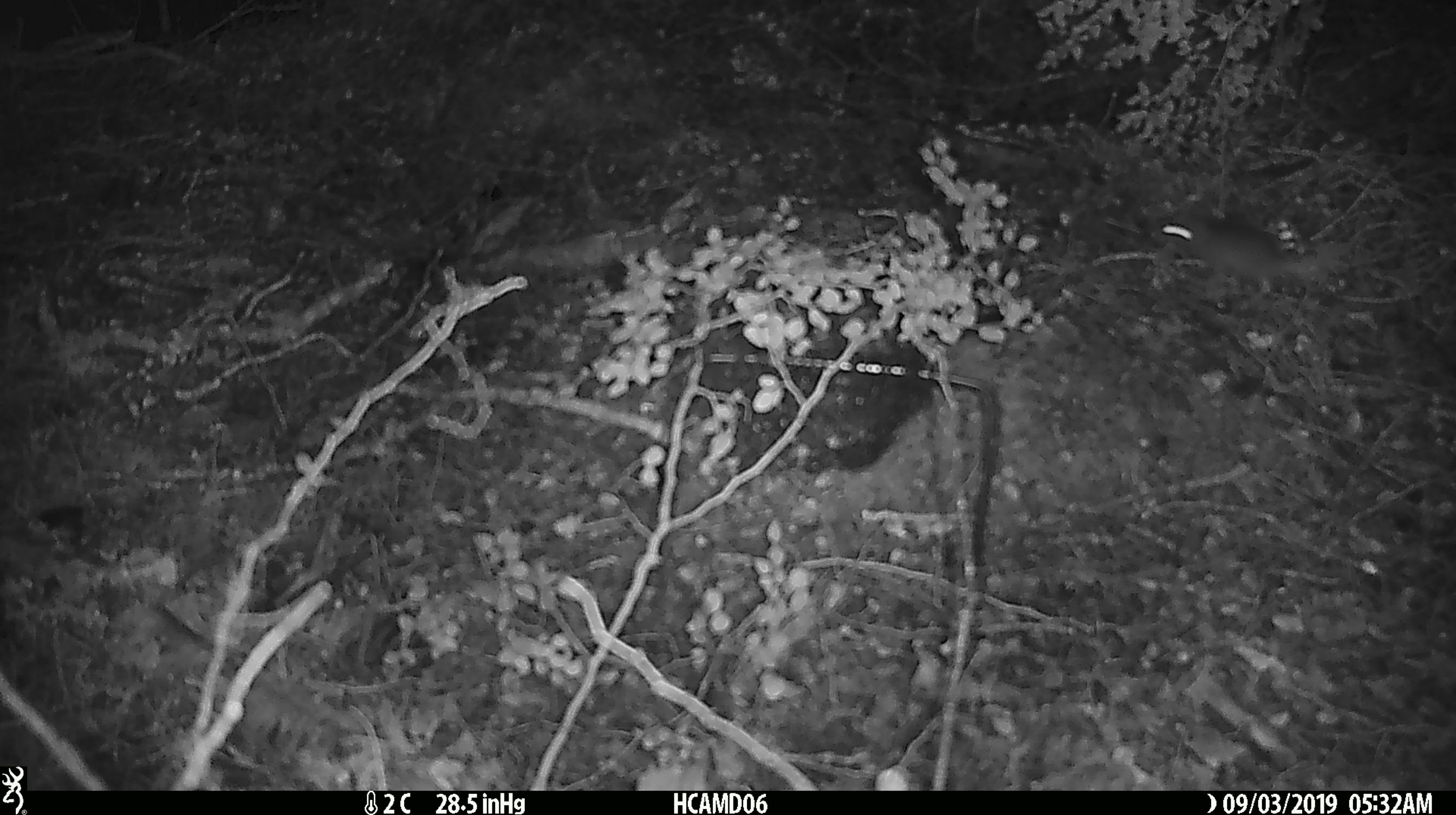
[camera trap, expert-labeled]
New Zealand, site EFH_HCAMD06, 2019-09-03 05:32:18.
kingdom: Animalia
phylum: Chordata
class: Mammalia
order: Rodentia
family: Muridae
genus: Mus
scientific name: Mus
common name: mouse